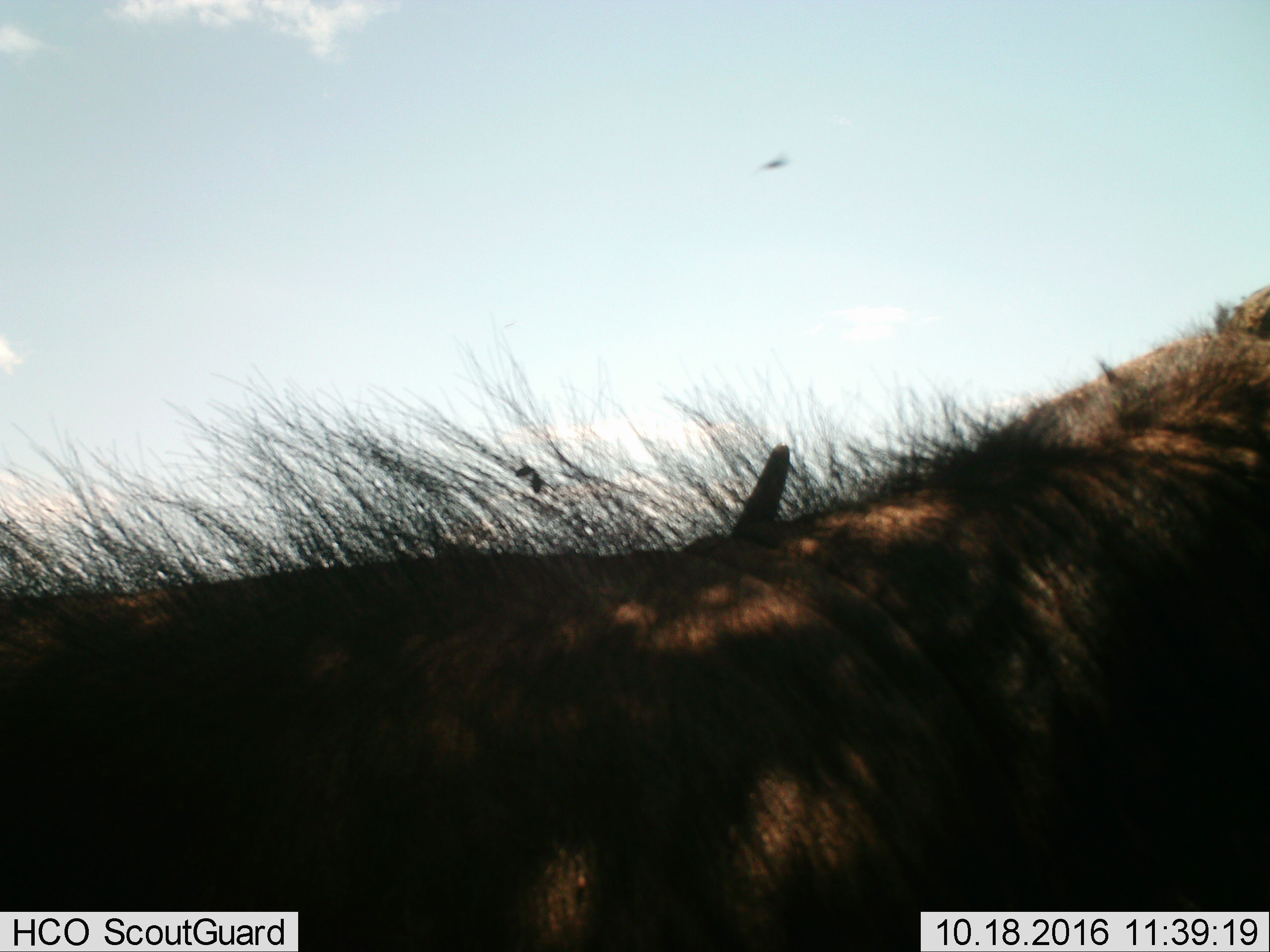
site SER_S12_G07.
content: unidentified animal